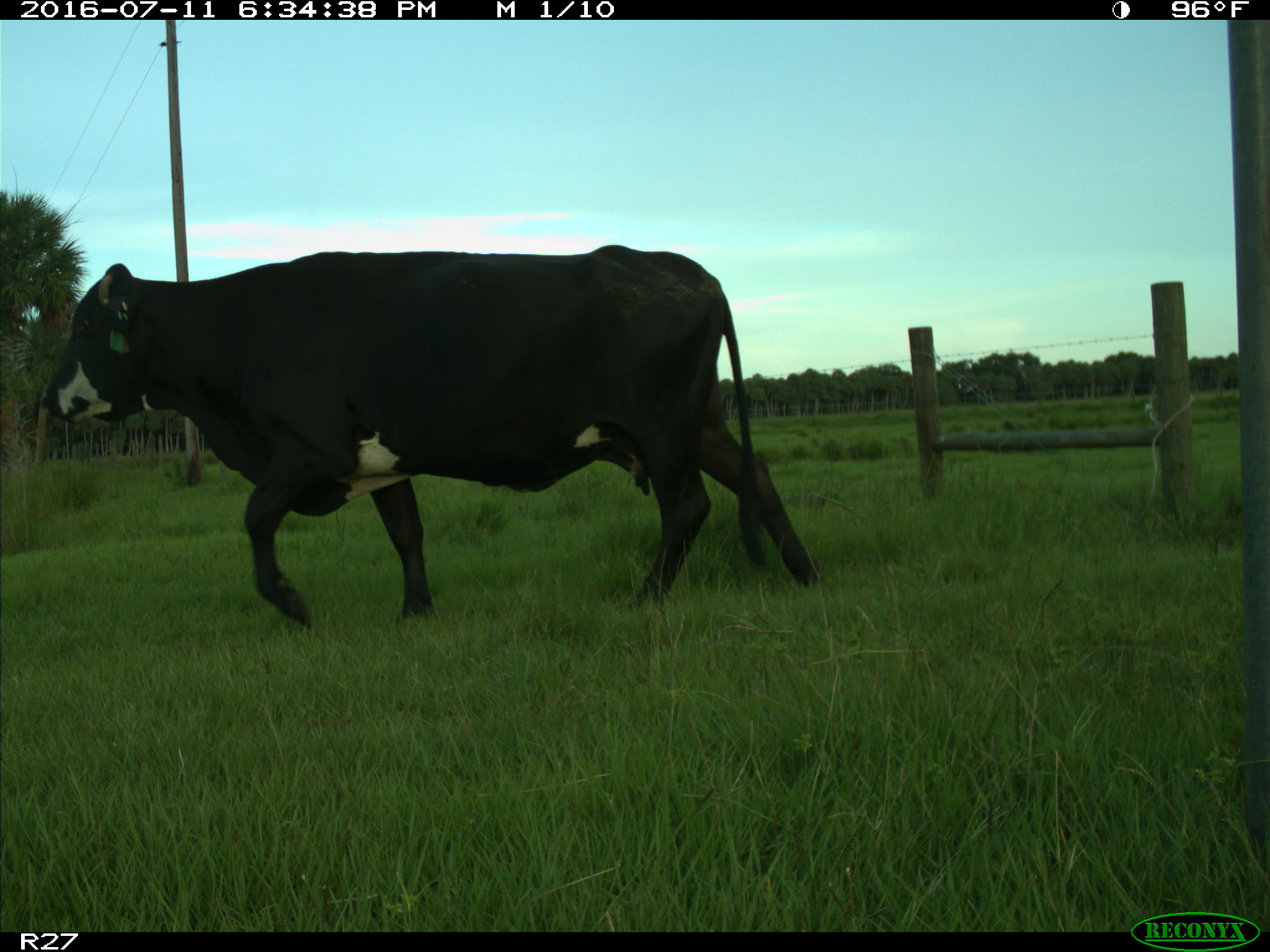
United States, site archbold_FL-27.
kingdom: Animalia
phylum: Chordata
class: Mammalia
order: Artiodactyla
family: Bovidae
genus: Bos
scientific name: Bos taurus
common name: domestic cow